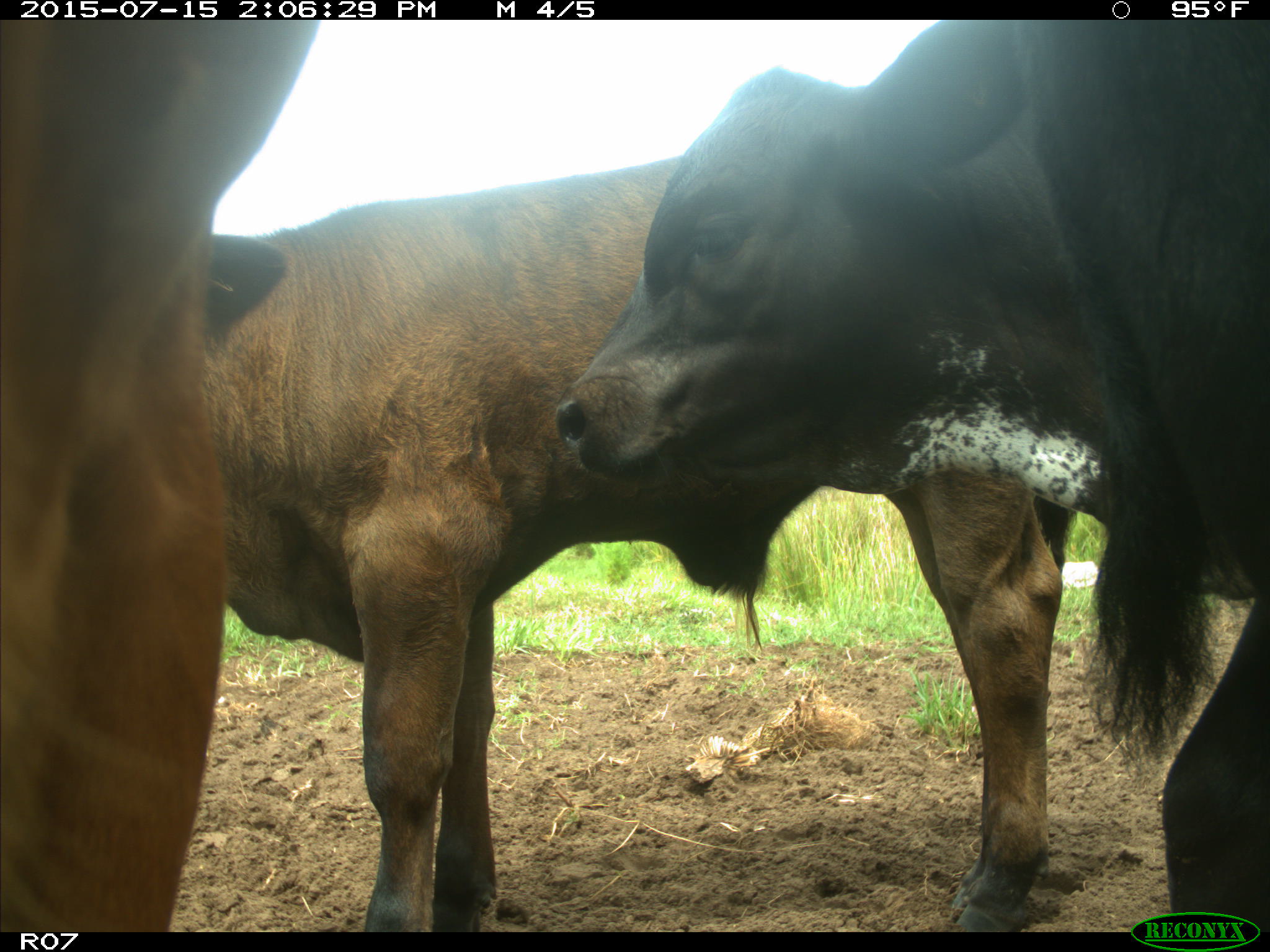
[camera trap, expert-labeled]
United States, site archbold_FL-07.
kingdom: Animalia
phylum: Chordata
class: Mammalia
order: Artiodactyla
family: Bovidae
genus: Bos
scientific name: Bos taurus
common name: domestic cow